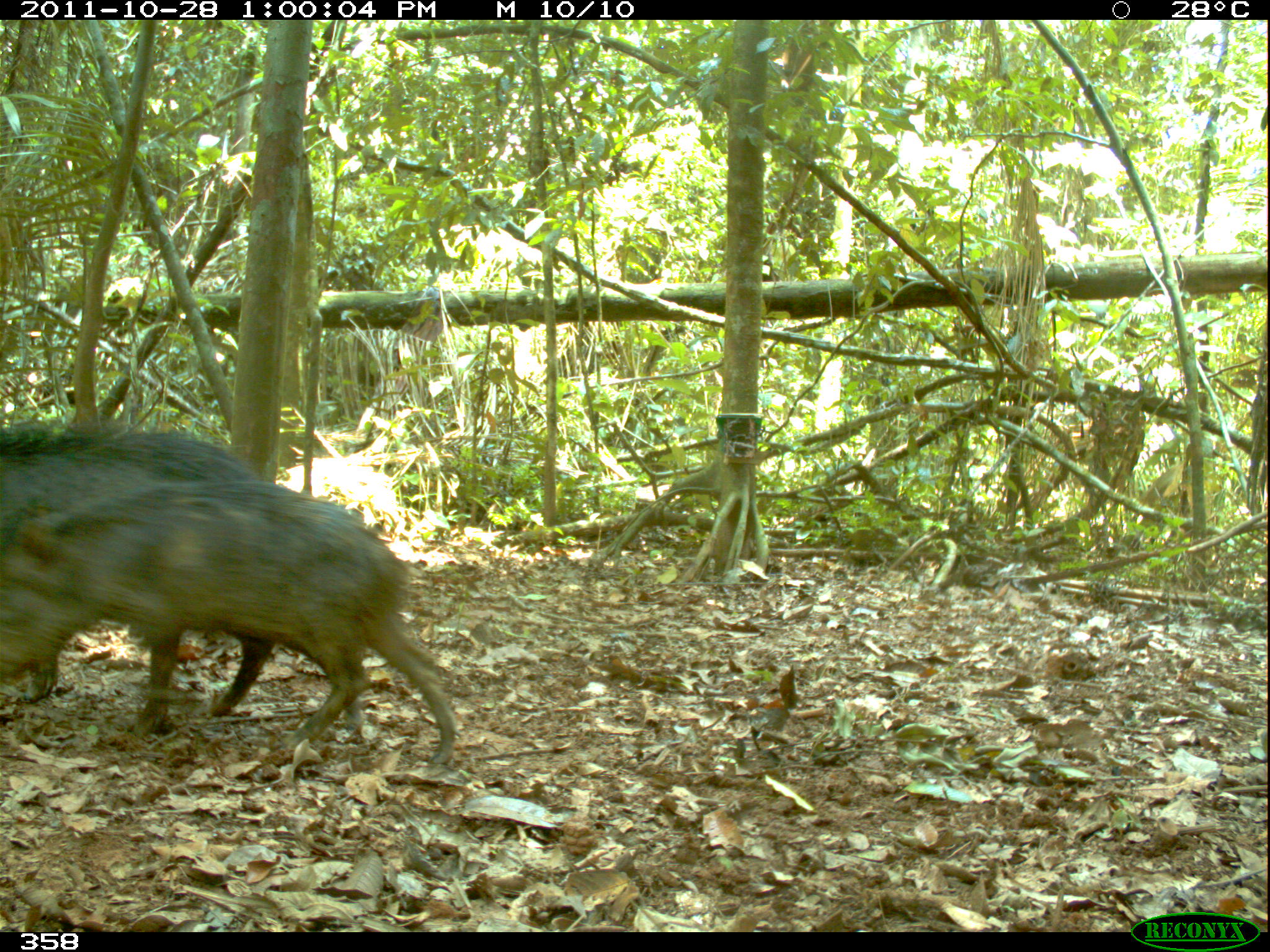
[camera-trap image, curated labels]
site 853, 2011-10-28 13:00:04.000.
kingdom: Animalia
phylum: Chordata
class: Mammalia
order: Artiodactyla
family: Tayassuidae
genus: Tayassu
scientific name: Tayassu pecari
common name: white-lipped peccary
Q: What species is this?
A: Tayassu pecari (white-lipped peccary).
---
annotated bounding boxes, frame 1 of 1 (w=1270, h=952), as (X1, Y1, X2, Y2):
tayassu pecari: (0, 479, 466, 772); (0, 414, 277, 735)